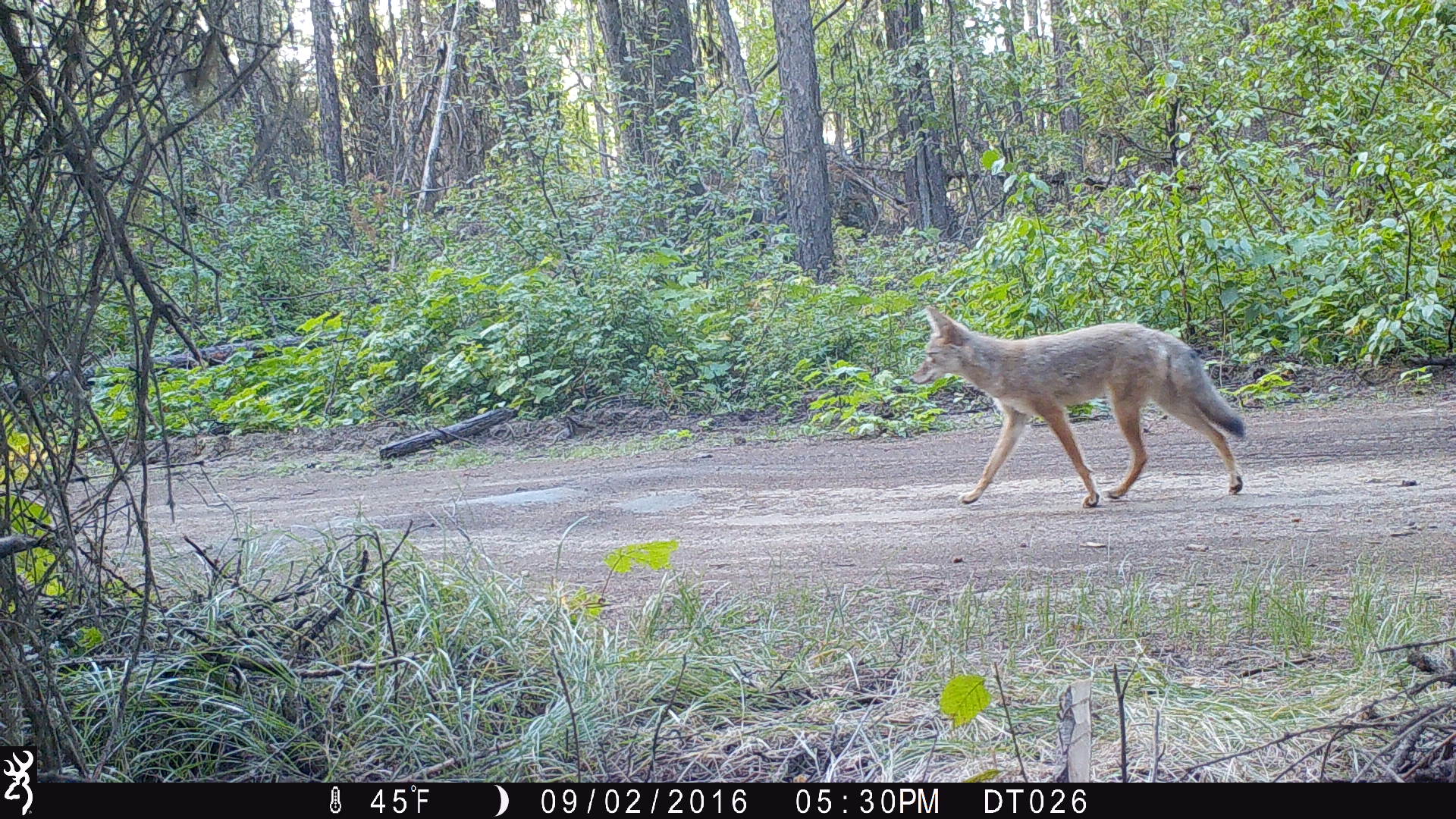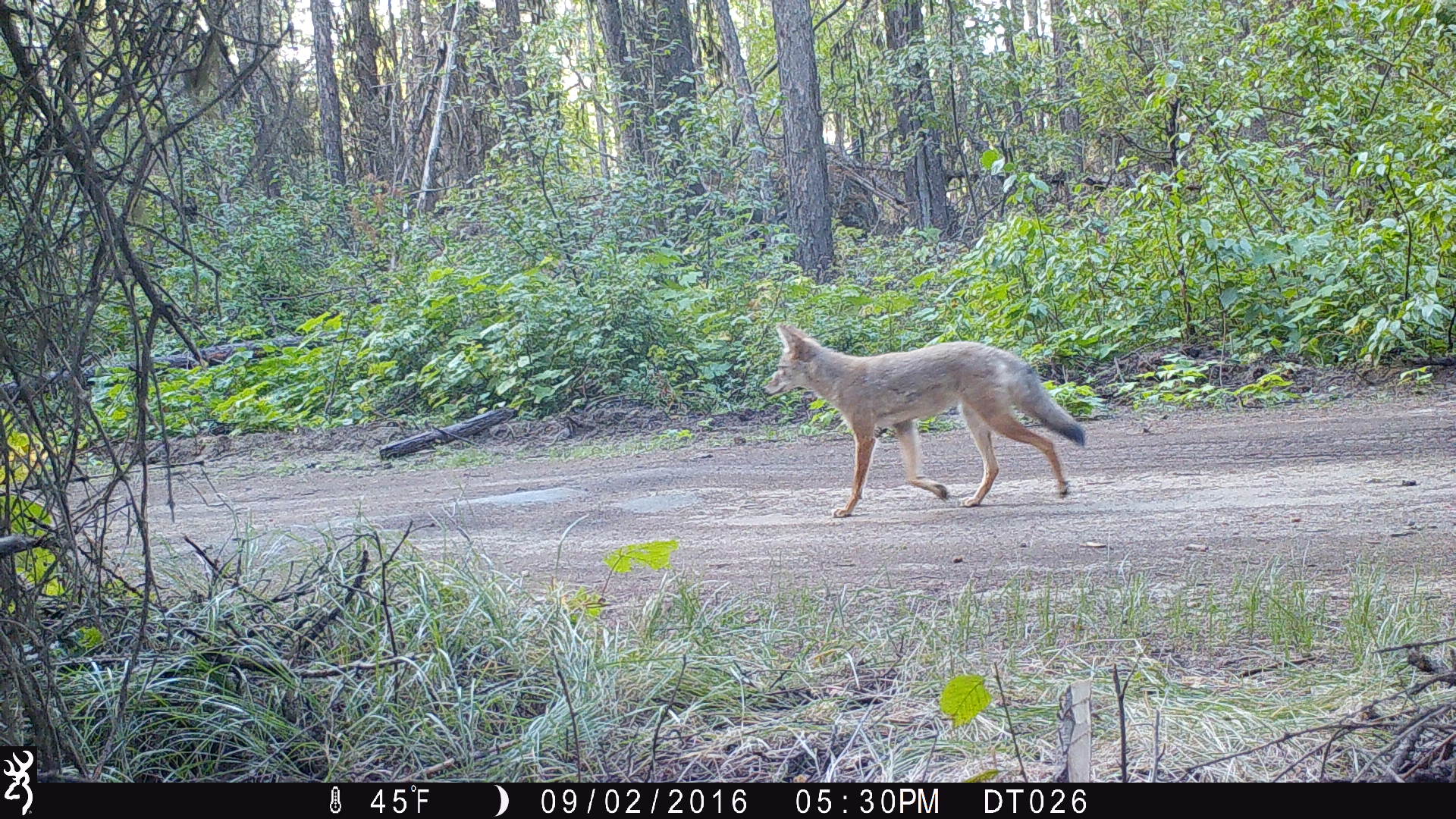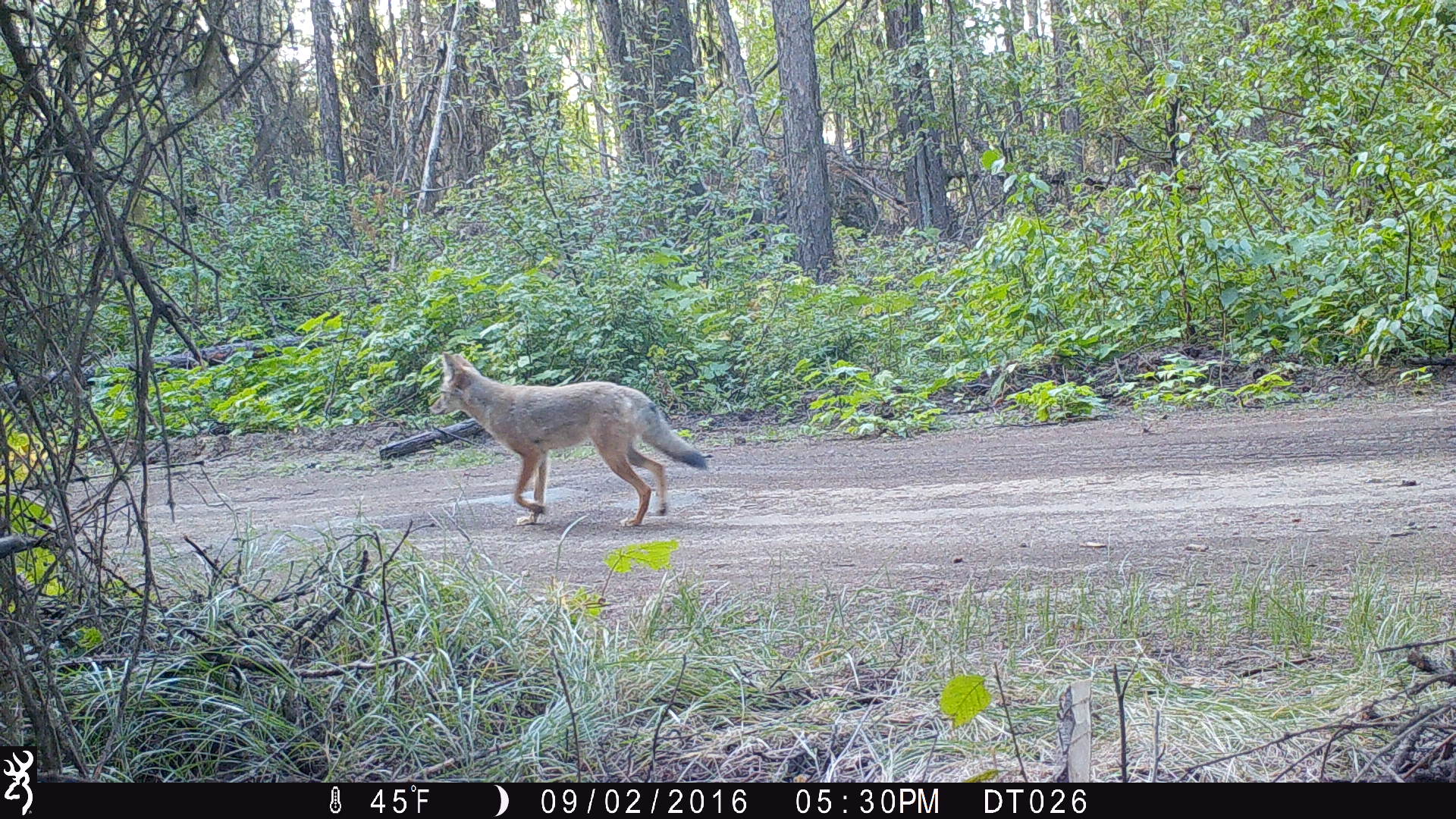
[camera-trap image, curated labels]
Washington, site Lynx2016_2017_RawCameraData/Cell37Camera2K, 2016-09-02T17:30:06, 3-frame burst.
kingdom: Animalia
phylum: Chordata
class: Mammalia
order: Carnivora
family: Canidae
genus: Canis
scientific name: Canis latrans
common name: coyote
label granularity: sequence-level